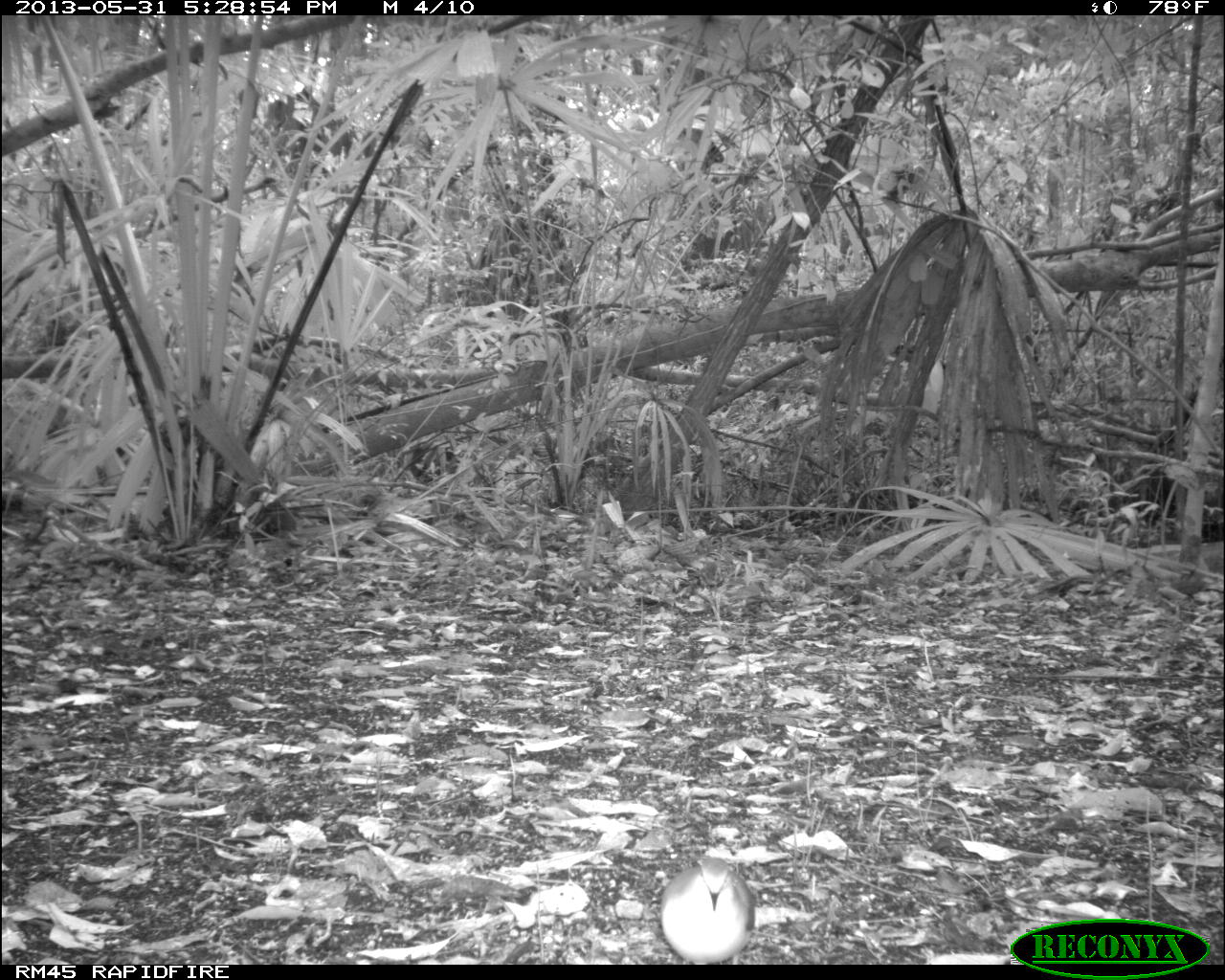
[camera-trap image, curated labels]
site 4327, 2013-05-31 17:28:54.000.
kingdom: Animalia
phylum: Chordata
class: Aves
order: Columbiformes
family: Columbidae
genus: Leptotila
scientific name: Leptotila plumbeiceps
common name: gray-headed dove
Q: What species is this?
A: Leptotila plumbeiceps (gray-headed dove).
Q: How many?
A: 1.